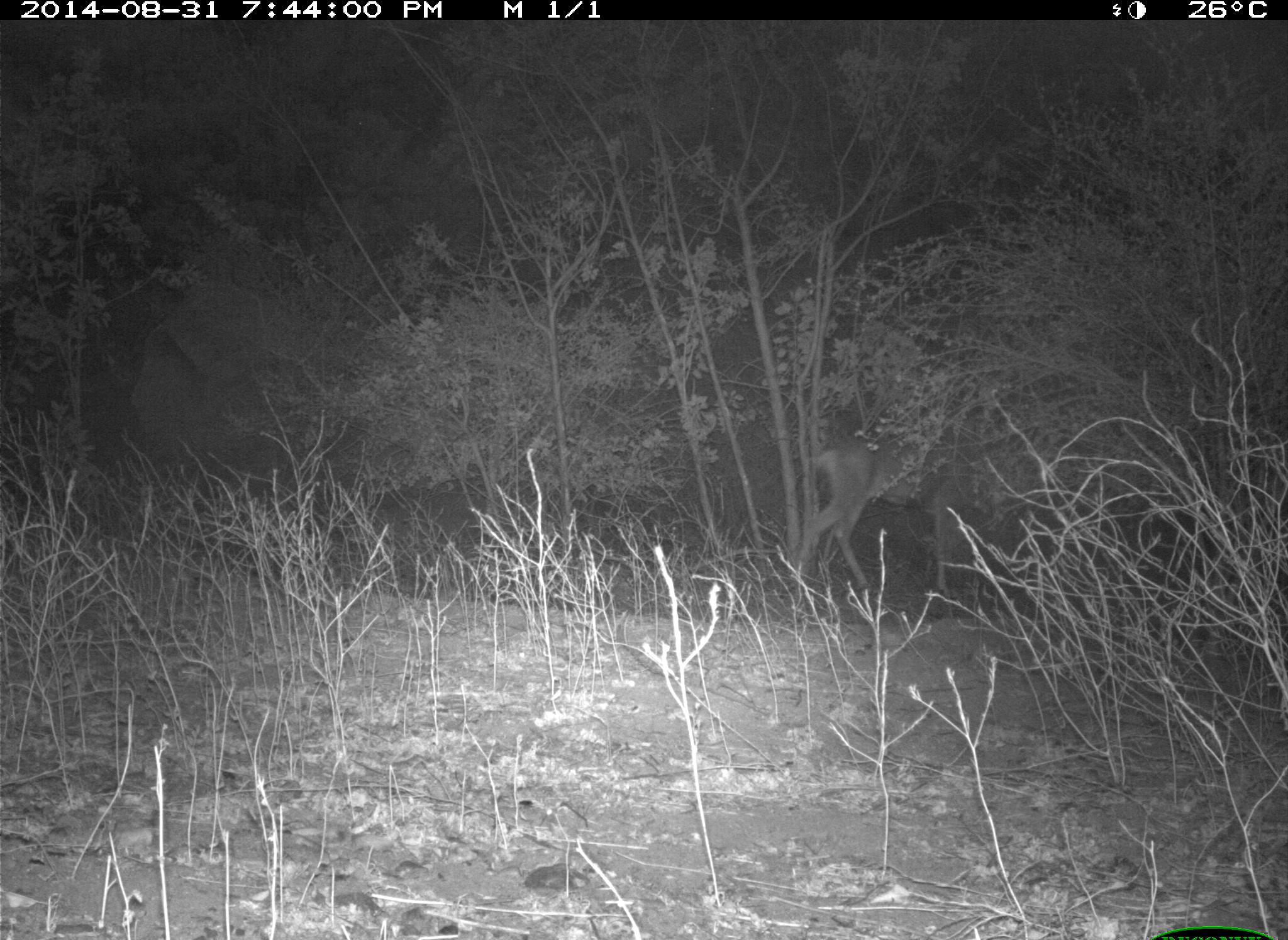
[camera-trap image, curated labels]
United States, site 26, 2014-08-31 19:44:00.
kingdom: Animalia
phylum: Chordata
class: Mammalia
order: Artiodactyla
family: Cervidae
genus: Odocoileus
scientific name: Odocoileus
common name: deer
Deer (Odocoileus).